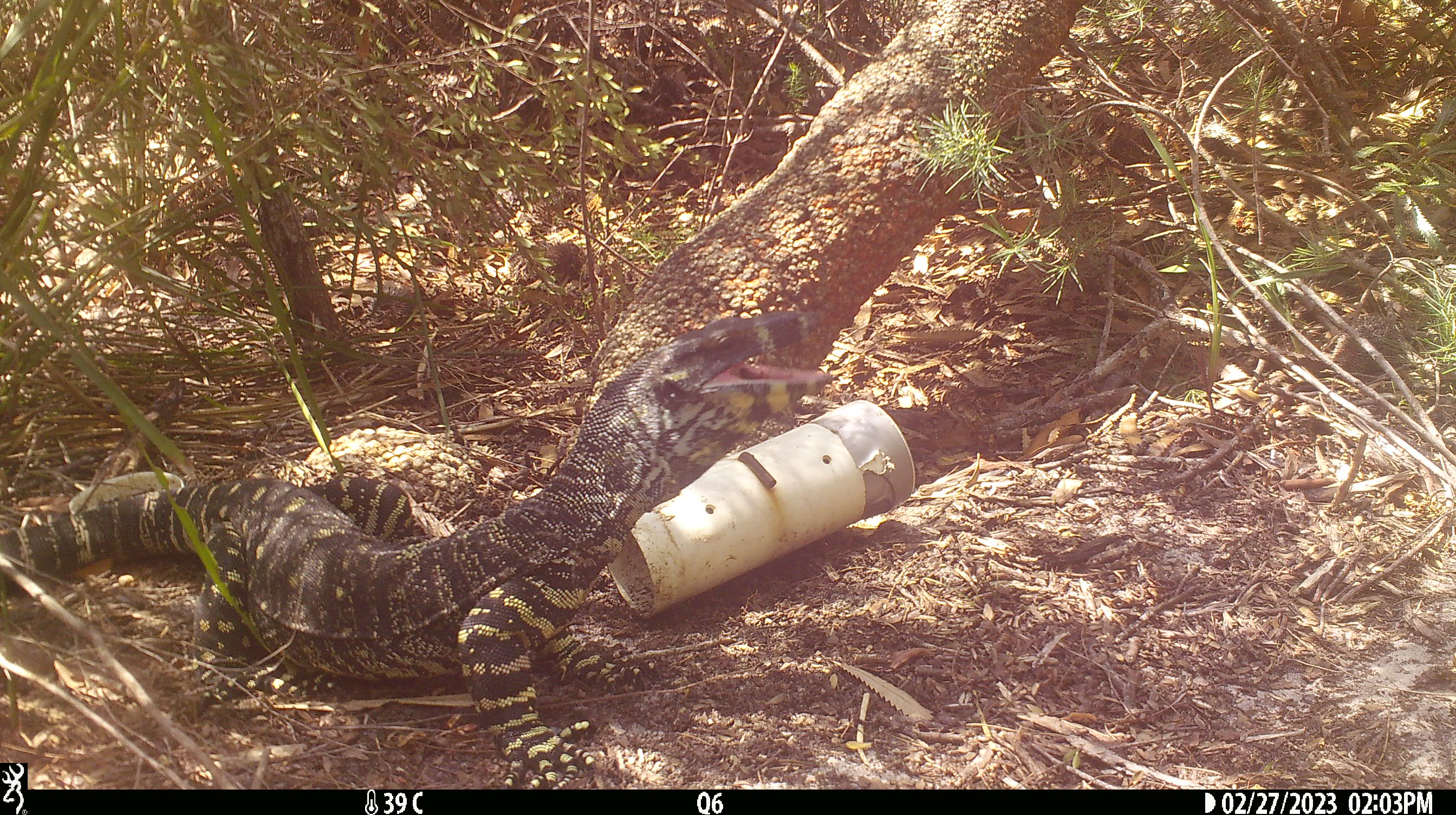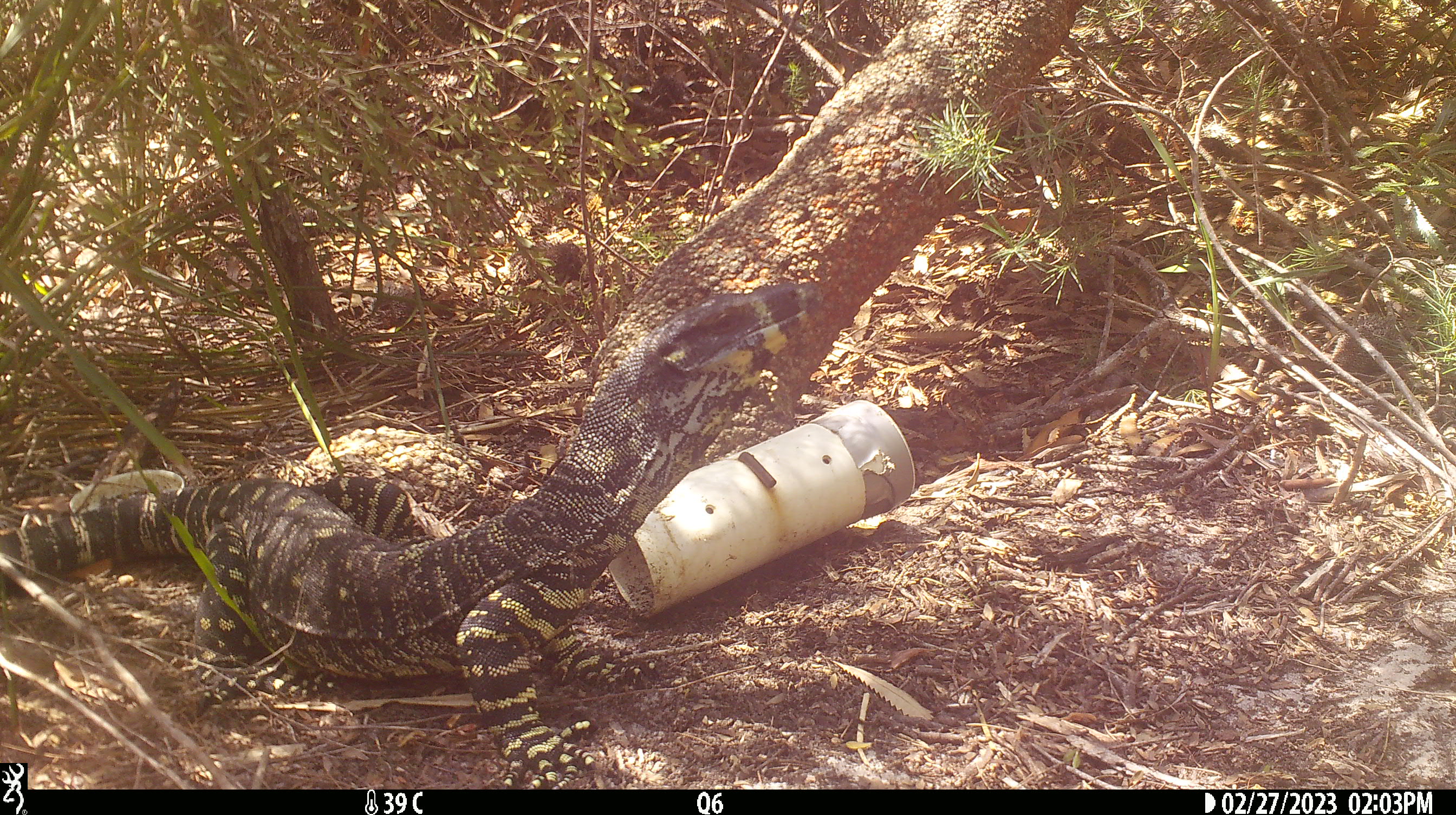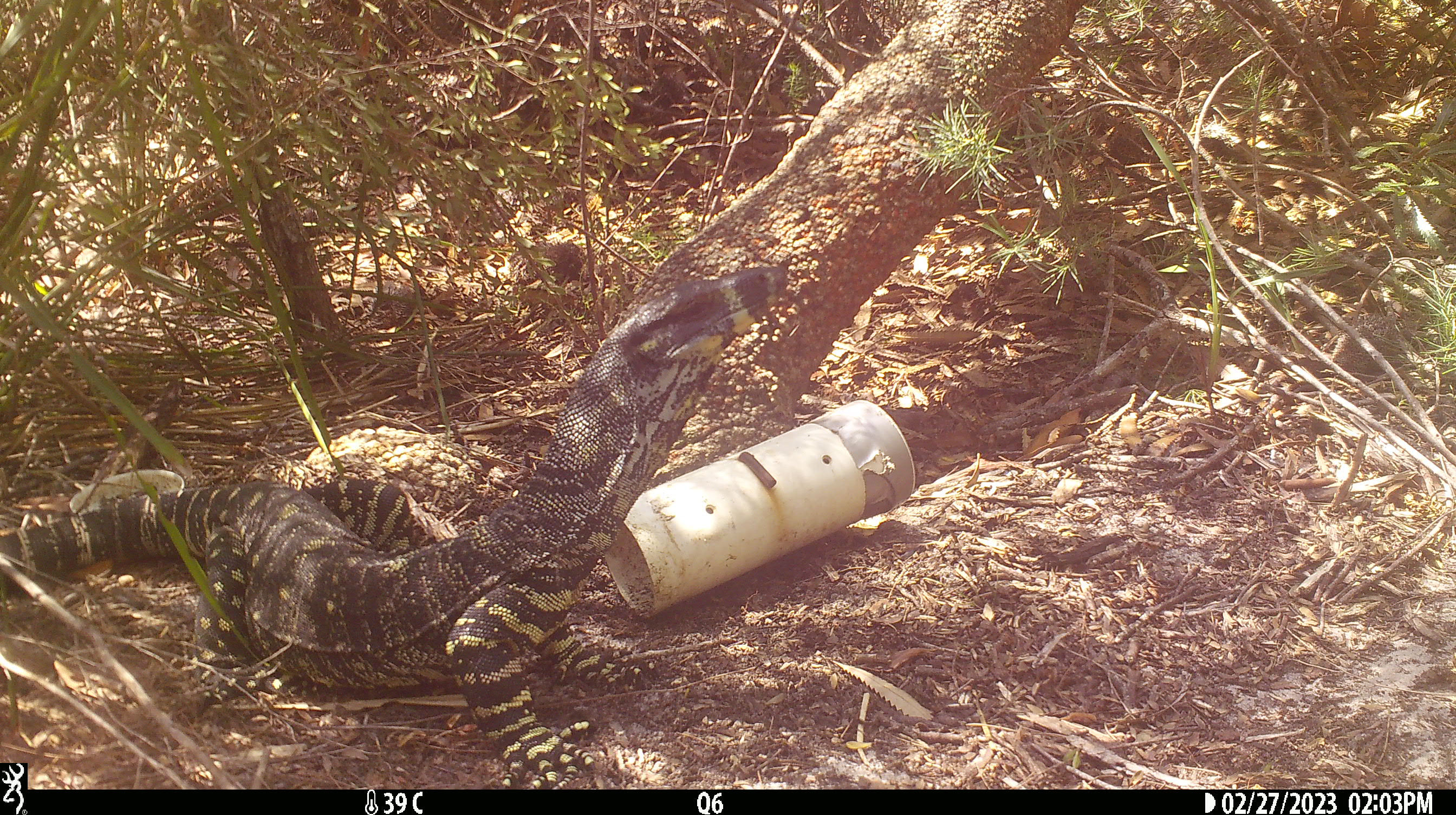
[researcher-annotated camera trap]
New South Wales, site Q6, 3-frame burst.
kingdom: Animalia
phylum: Chordata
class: Reptilia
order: Squamata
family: Varanidae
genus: Varanus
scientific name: Varanus varius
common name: lace monitor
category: goanna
Goanna (lace monitor) (Varanus varius).